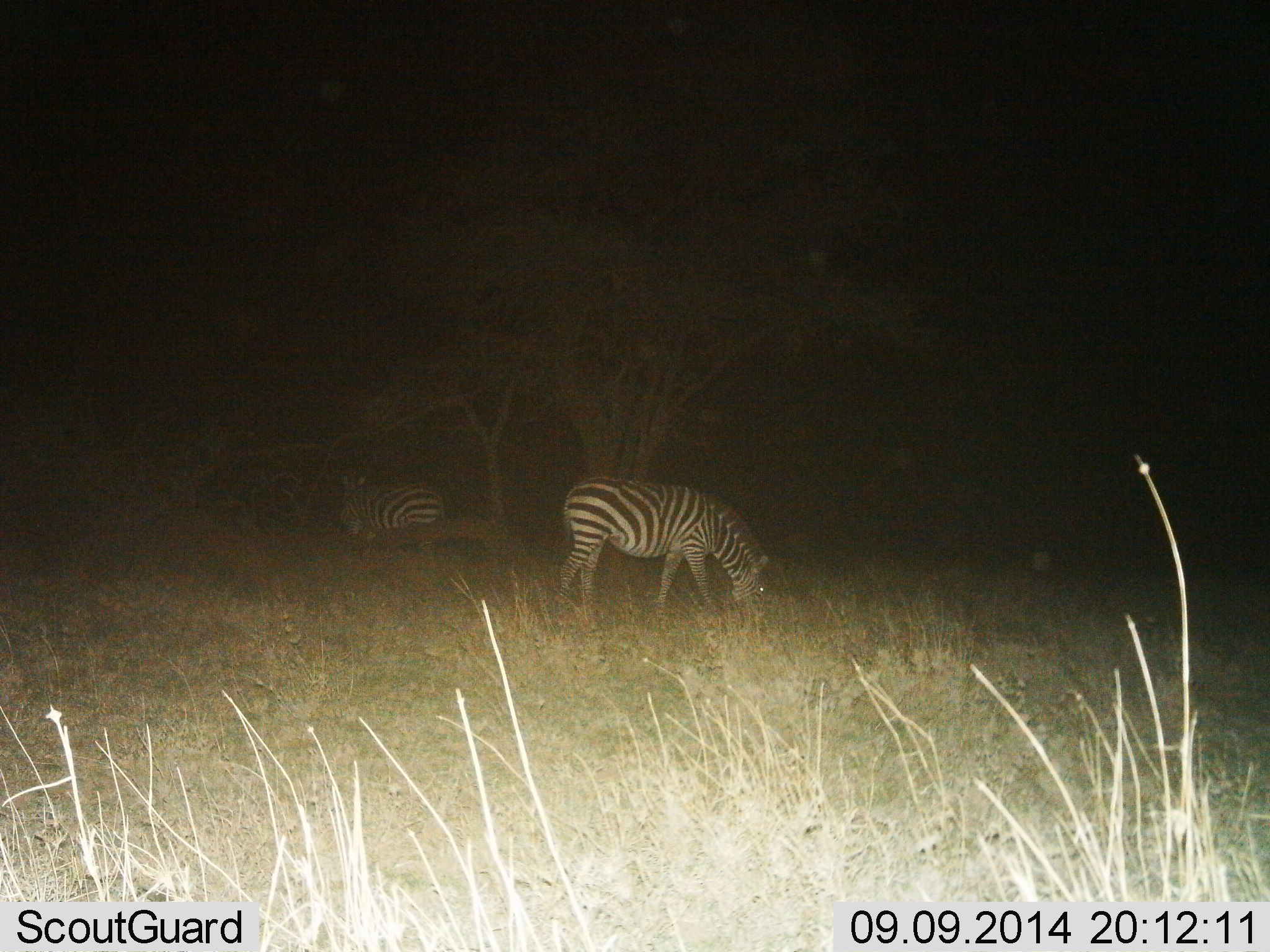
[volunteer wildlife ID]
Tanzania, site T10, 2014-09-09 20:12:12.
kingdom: Animalia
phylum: Chordata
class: Mammalia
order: Perissodactyla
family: Equidae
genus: Equus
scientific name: Equus quagga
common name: plains zebra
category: zebra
Zebra (plains zebra) (Equus quagga), count 2. Behavior (volunteer vote fractions): standing 50%, resting 0%, moving 0%, interacting 0%. Young present (vote fraction): 0%. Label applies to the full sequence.